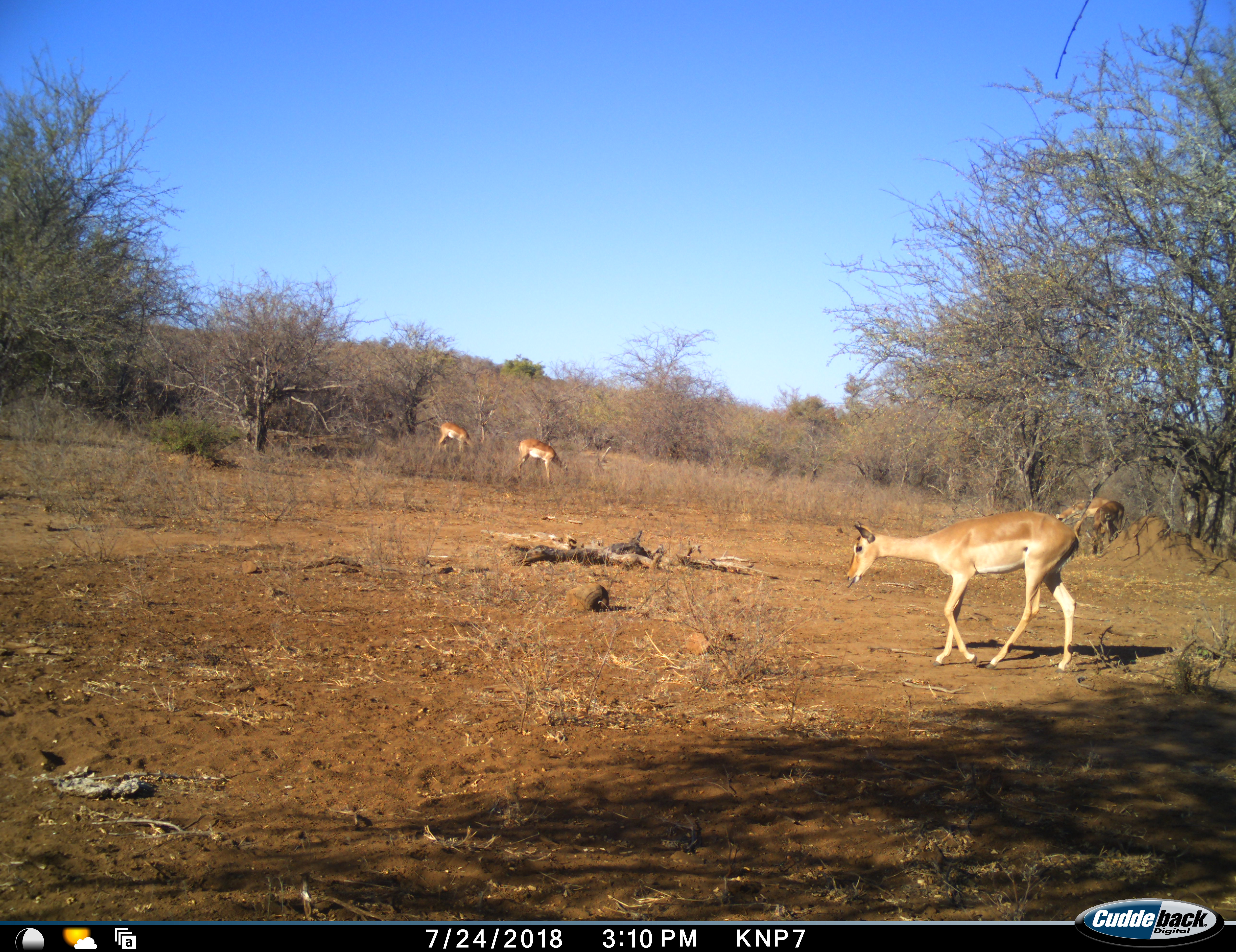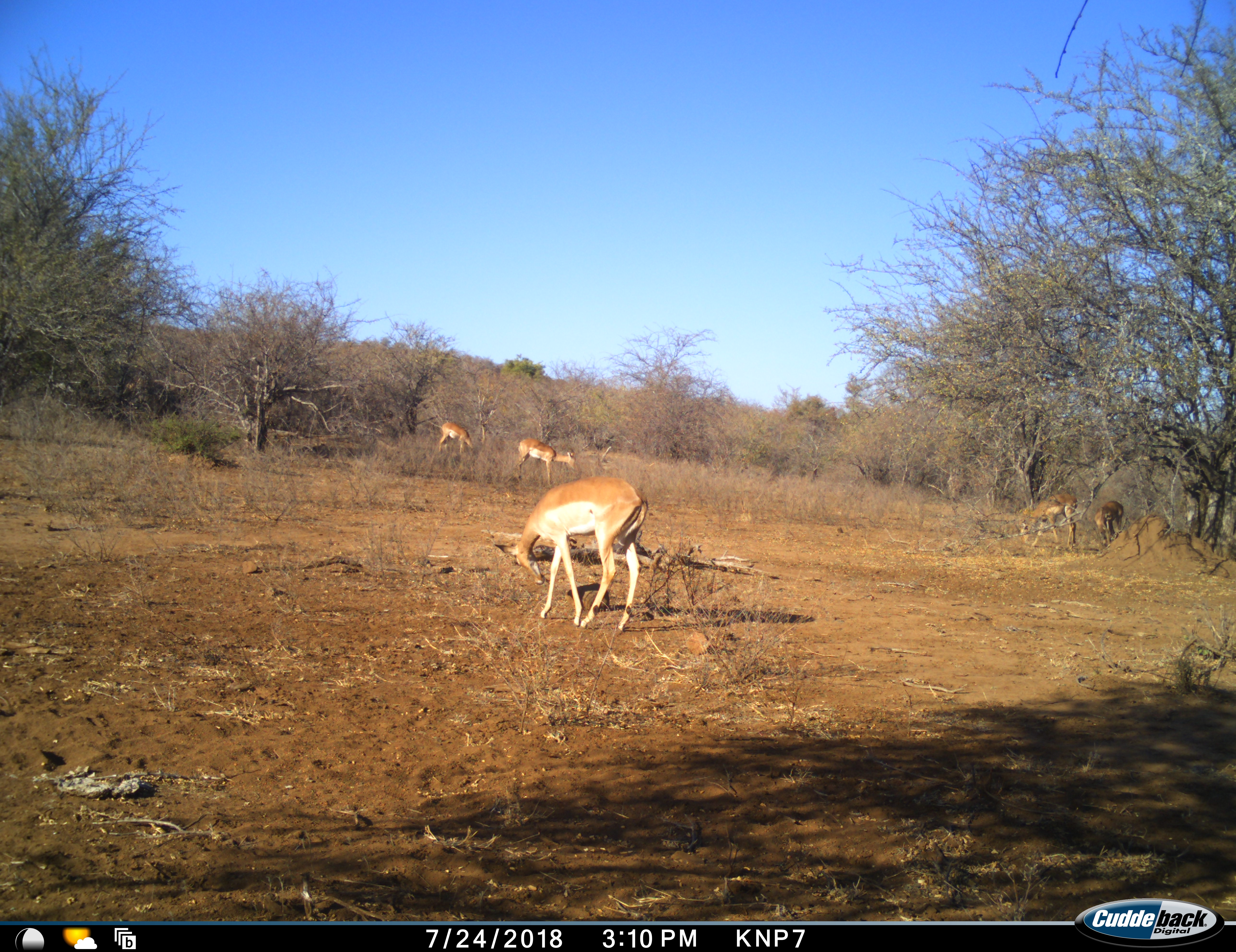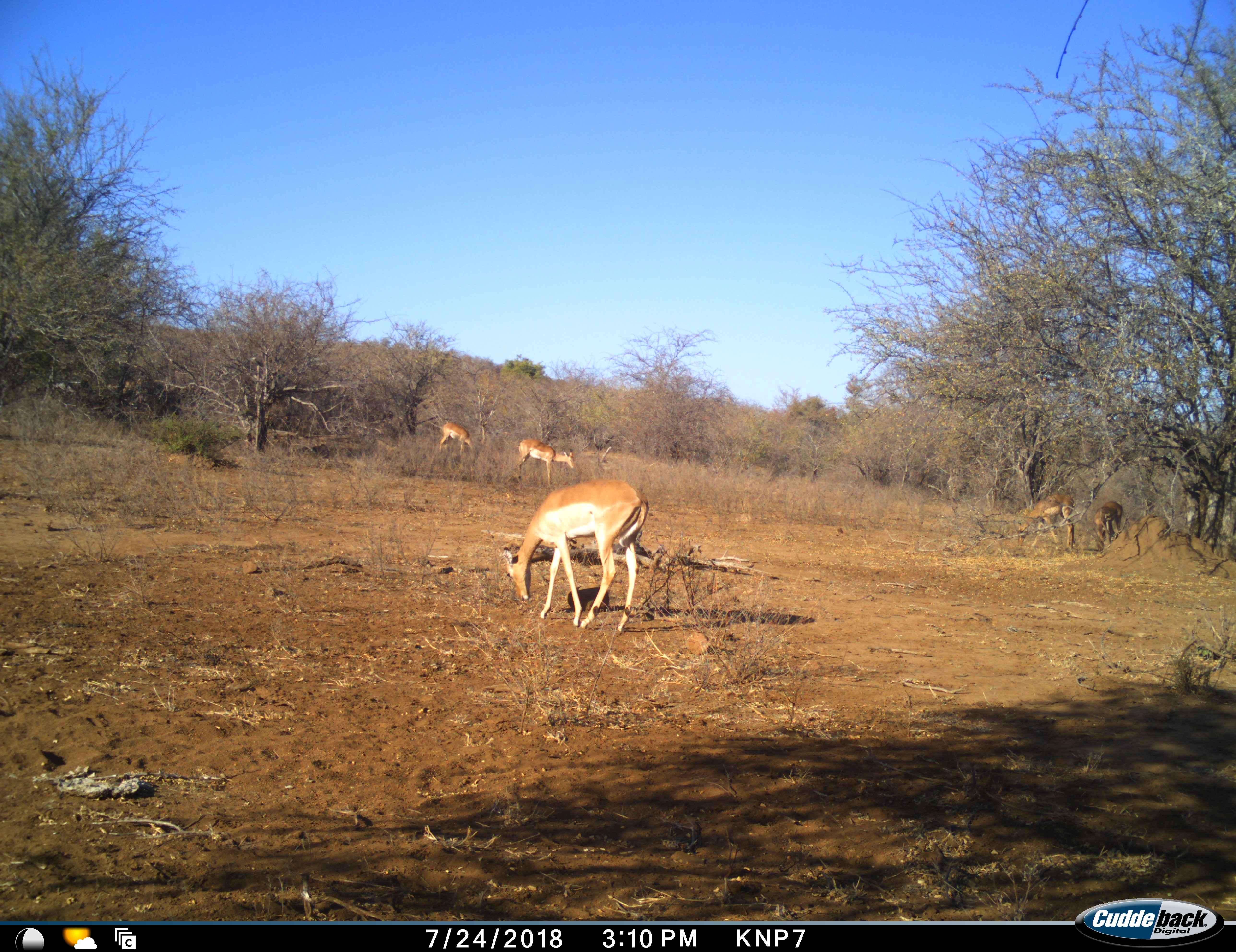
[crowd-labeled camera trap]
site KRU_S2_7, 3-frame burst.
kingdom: Animalia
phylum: Chordata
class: Mammalia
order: Artiodactyla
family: Bovidae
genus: Aepyceros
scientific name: Aepyceros melampus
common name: impala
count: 5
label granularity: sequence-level